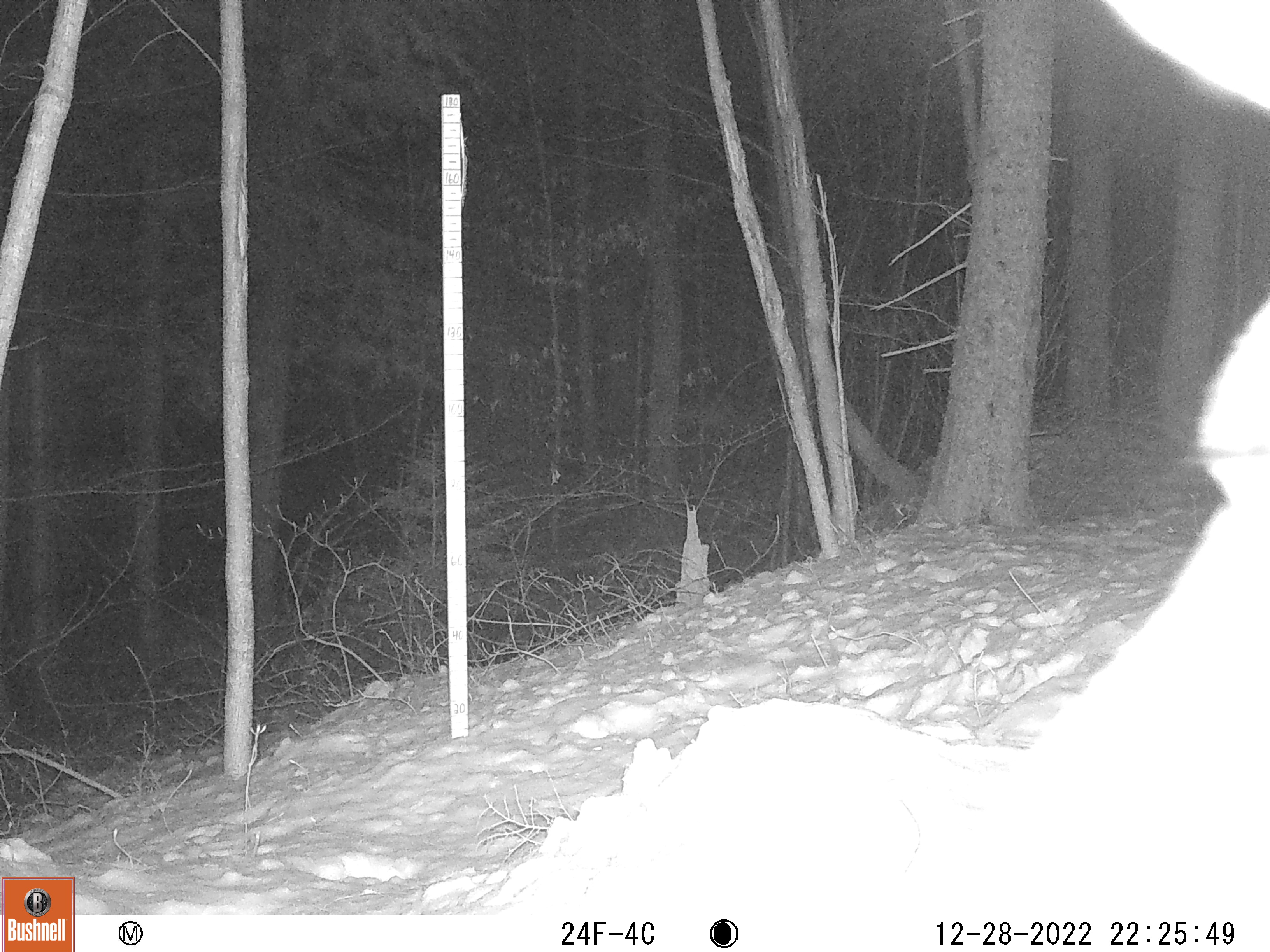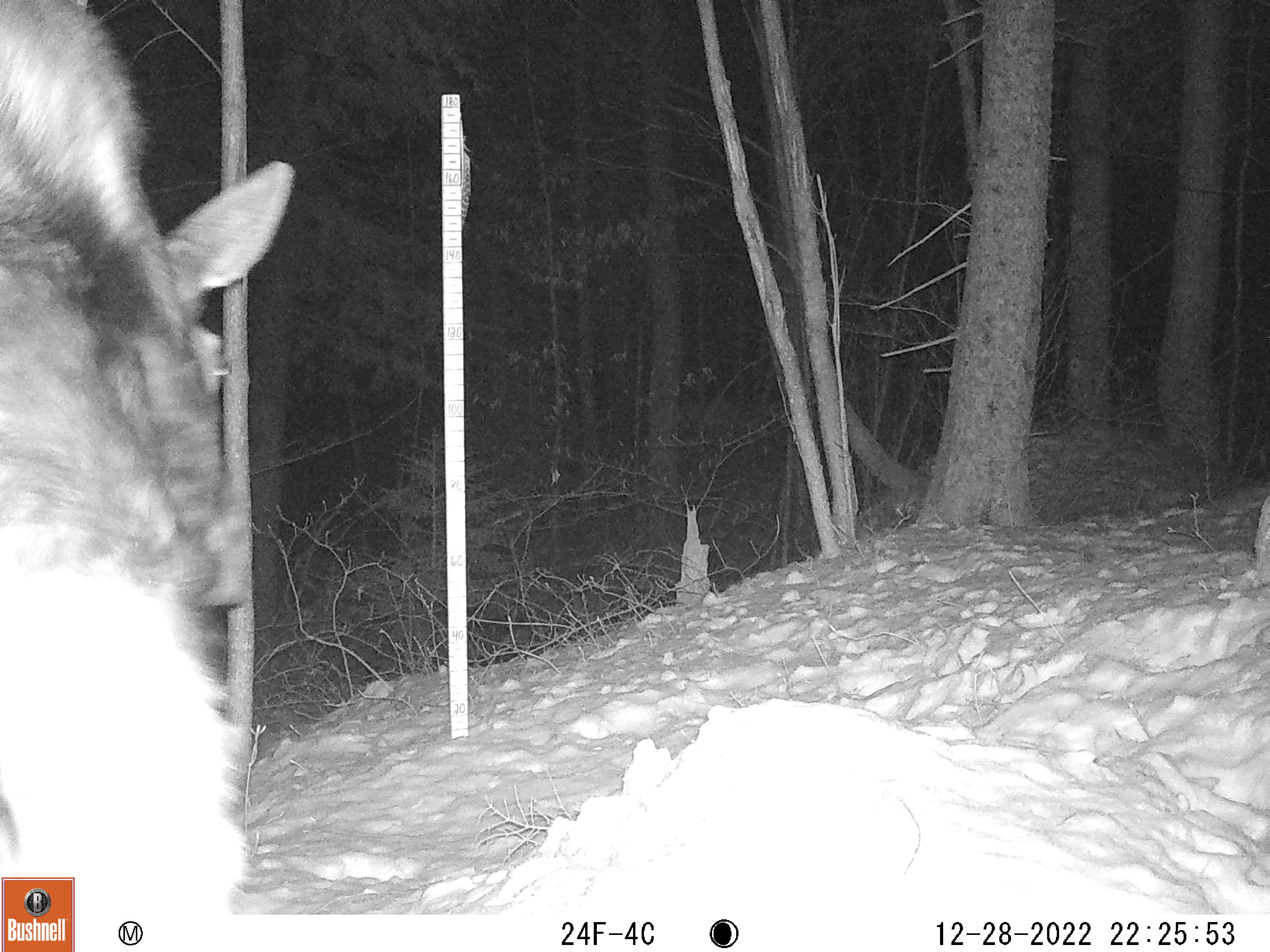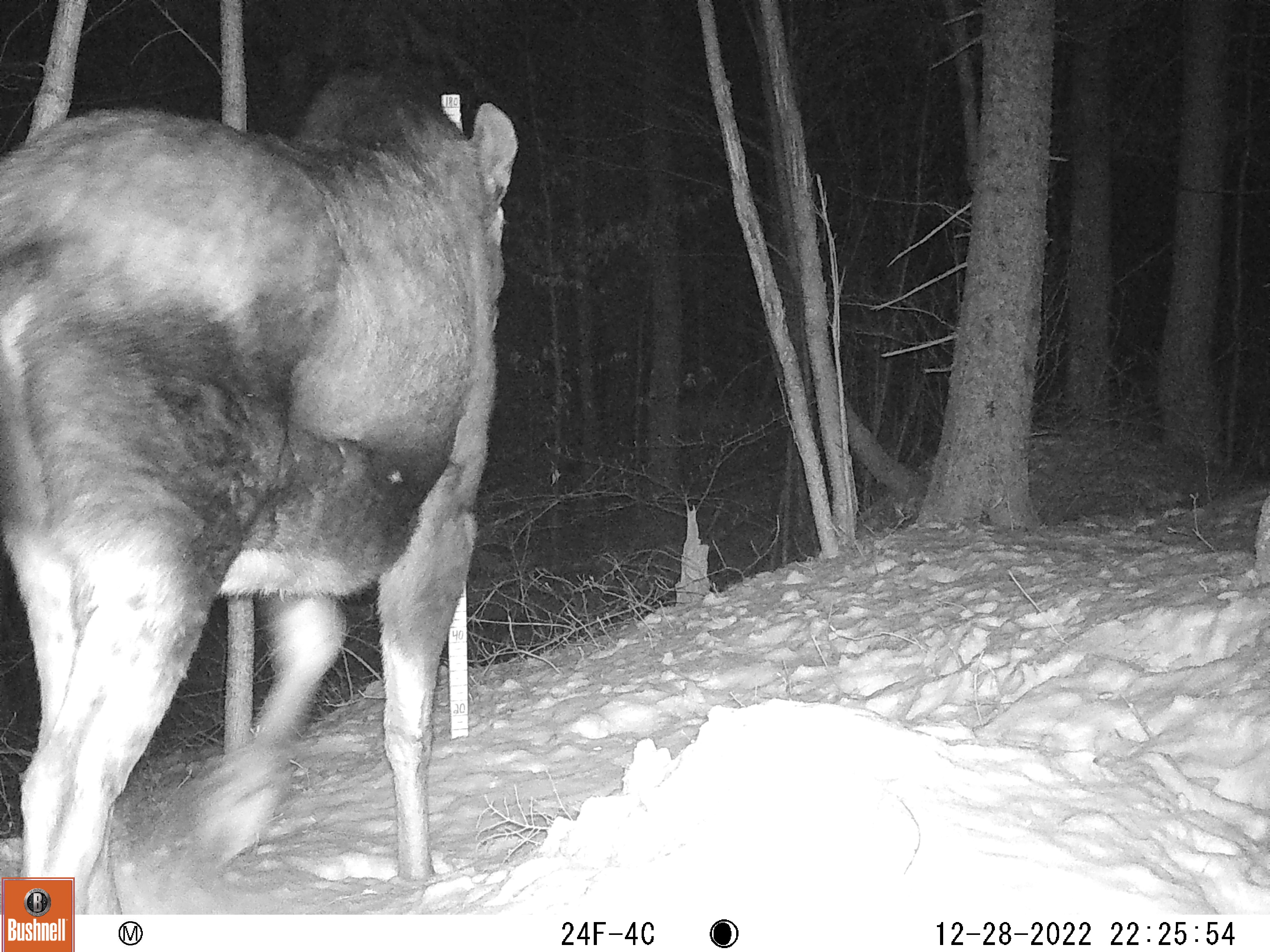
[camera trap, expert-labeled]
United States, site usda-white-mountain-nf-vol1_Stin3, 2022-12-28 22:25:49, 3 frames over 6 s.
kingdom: Animalia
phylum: Chordata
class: Mammalia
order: Artiodactyla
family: Cervidae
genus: Alces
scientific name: Alces alces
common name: moose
Moose (Alces alces).